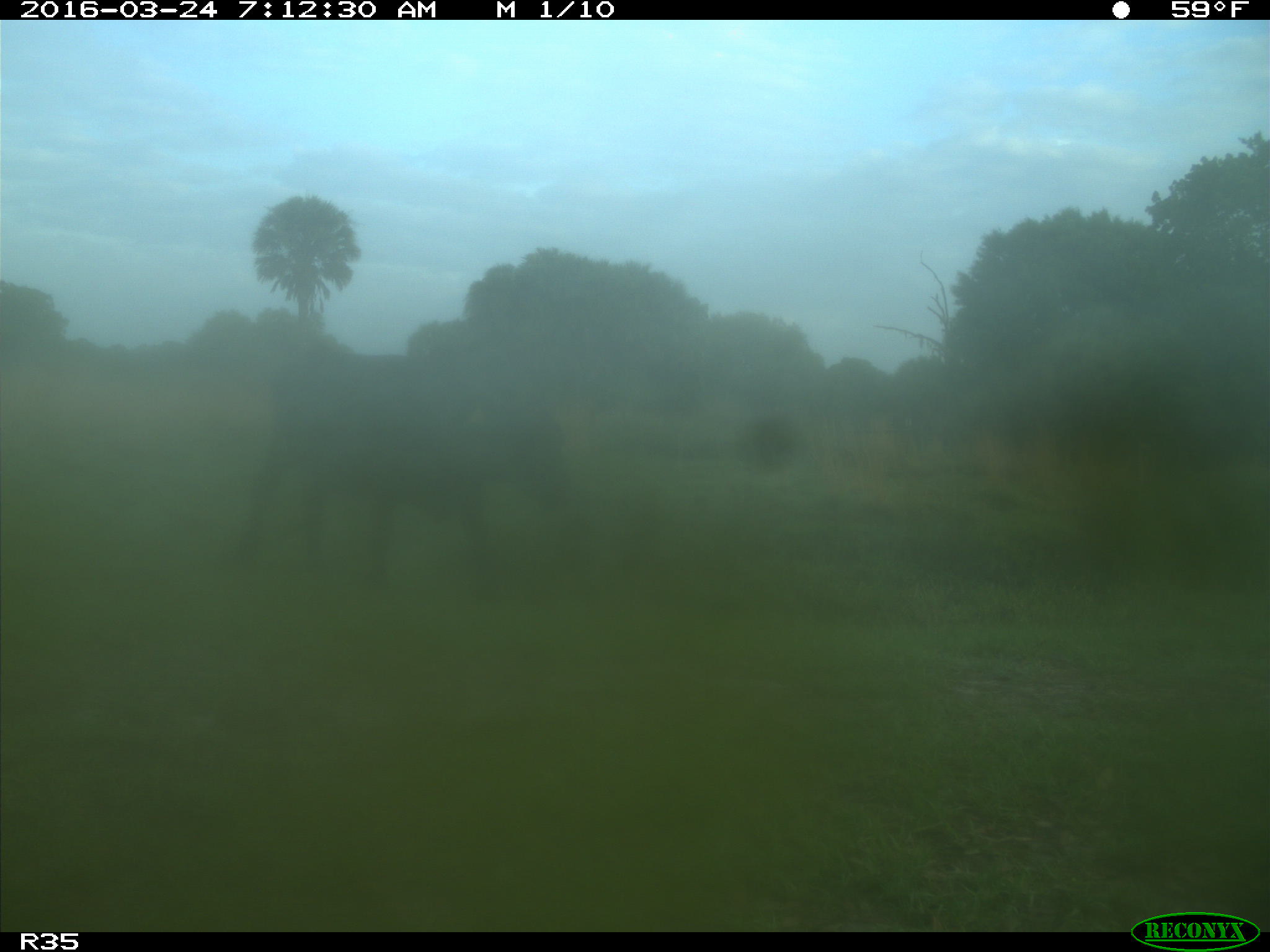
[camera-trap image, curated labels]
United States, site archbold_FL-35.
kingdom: Animalia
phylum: Chordata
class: Mammalia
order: Artiodactyla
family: Bovidae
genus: Bos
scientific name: Bos taurus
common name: domestic cow